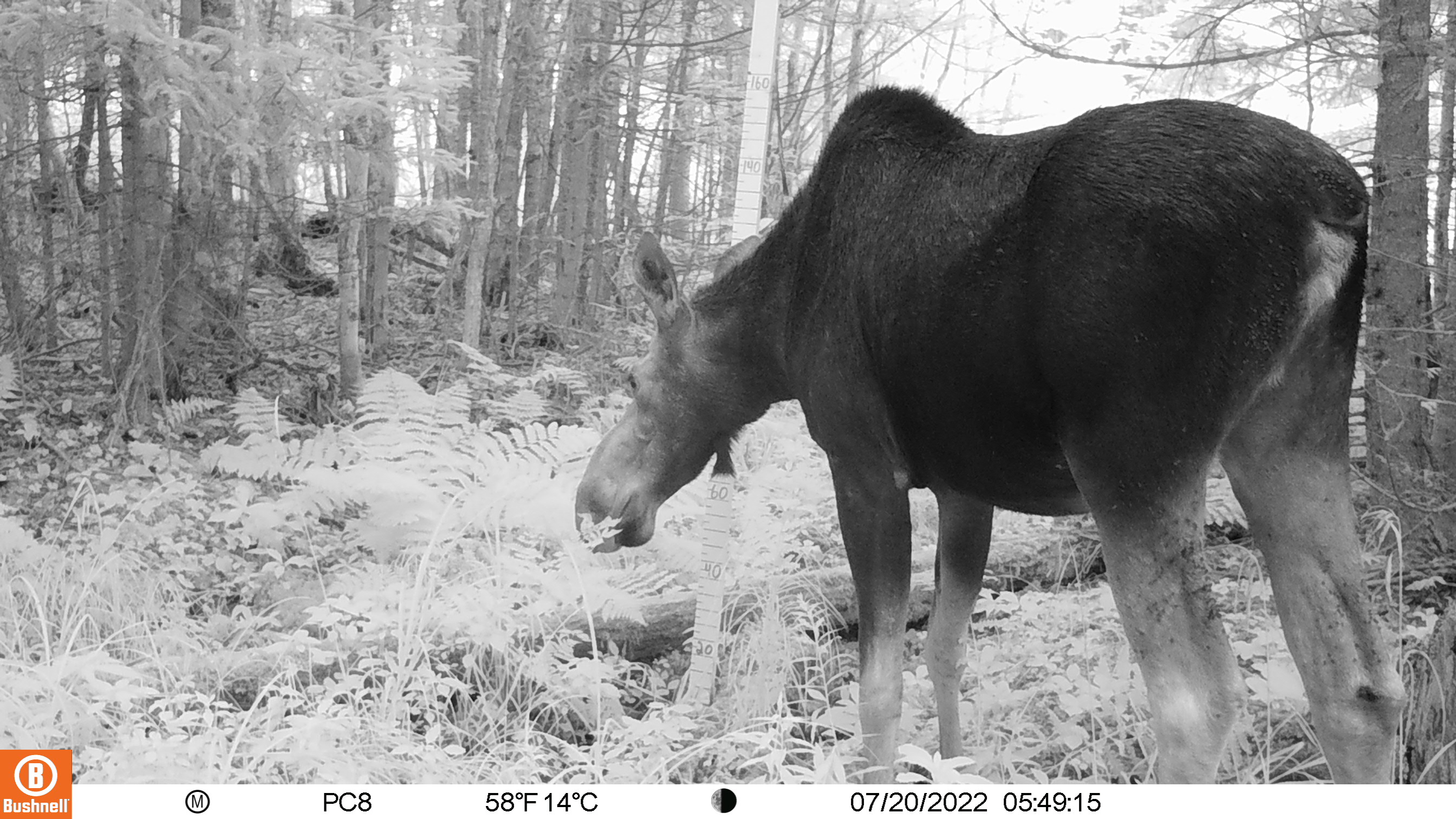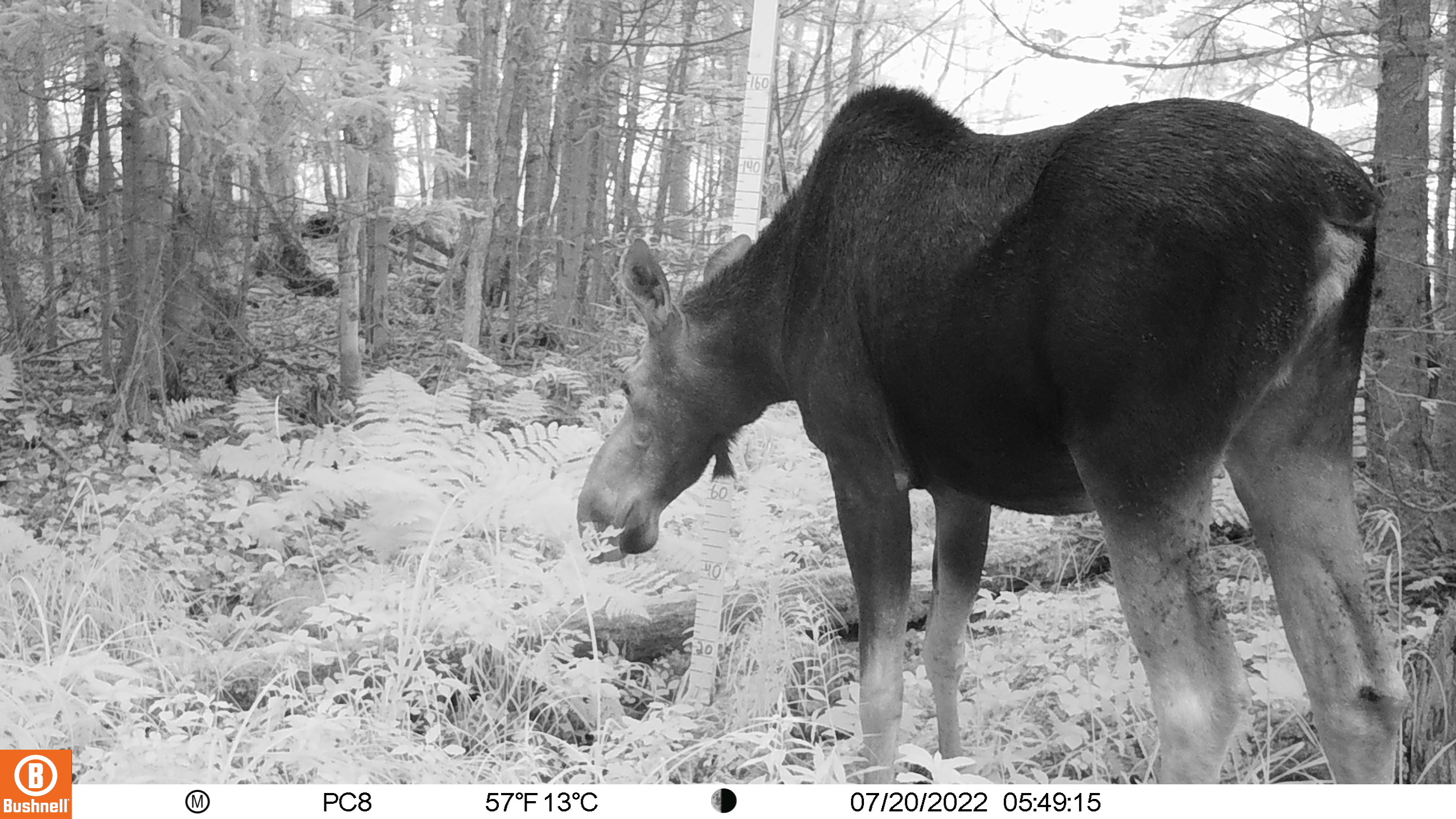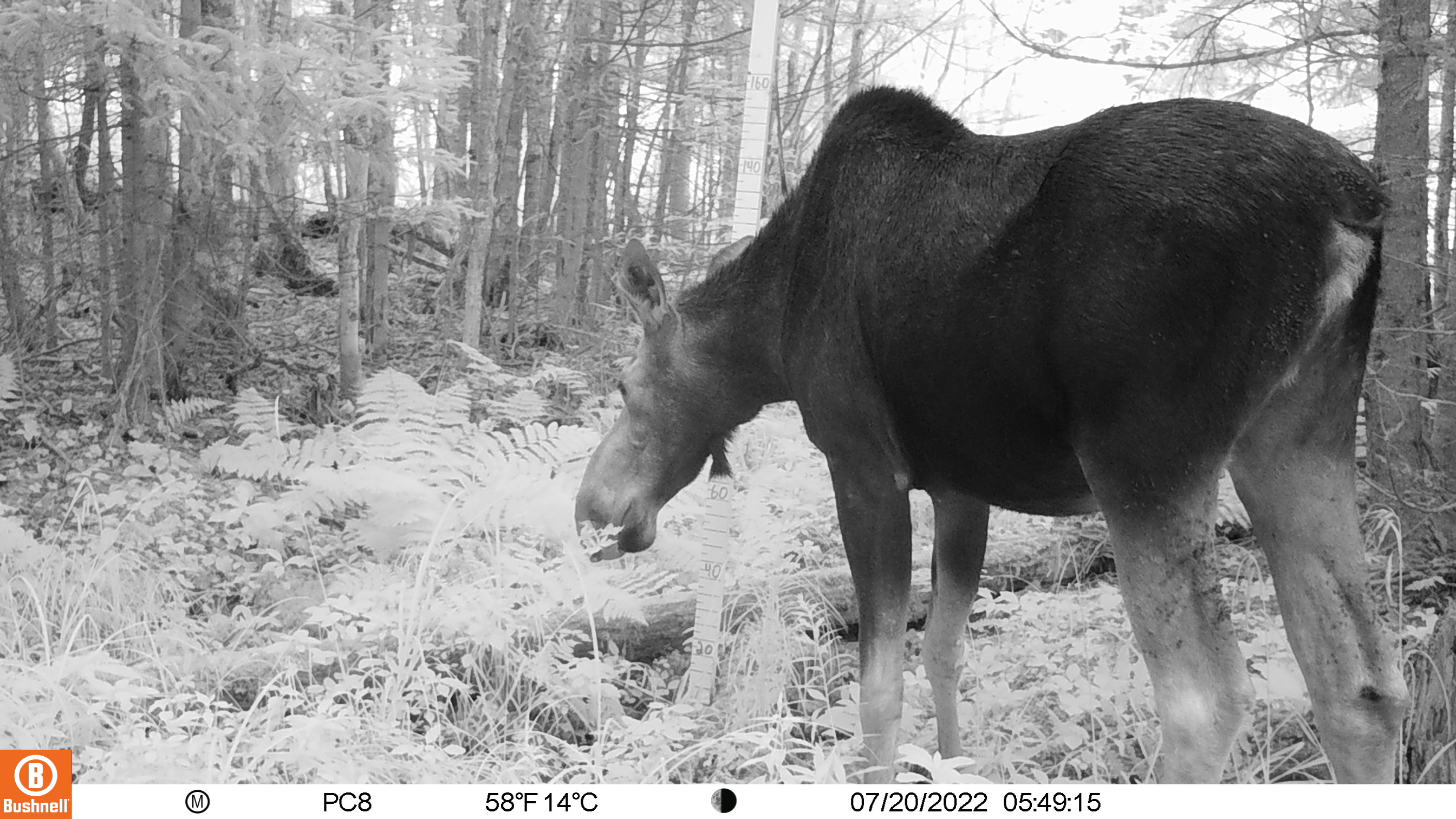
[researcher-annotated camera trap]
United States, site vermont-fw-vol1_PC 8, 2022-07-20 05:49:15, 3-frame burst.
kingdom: Animalia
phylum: Chordata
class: Mammalia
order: Artiodactyla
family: Cervidae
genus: Alces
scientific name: Alces alces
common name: moose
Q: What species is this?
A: Moose (Alces alces).